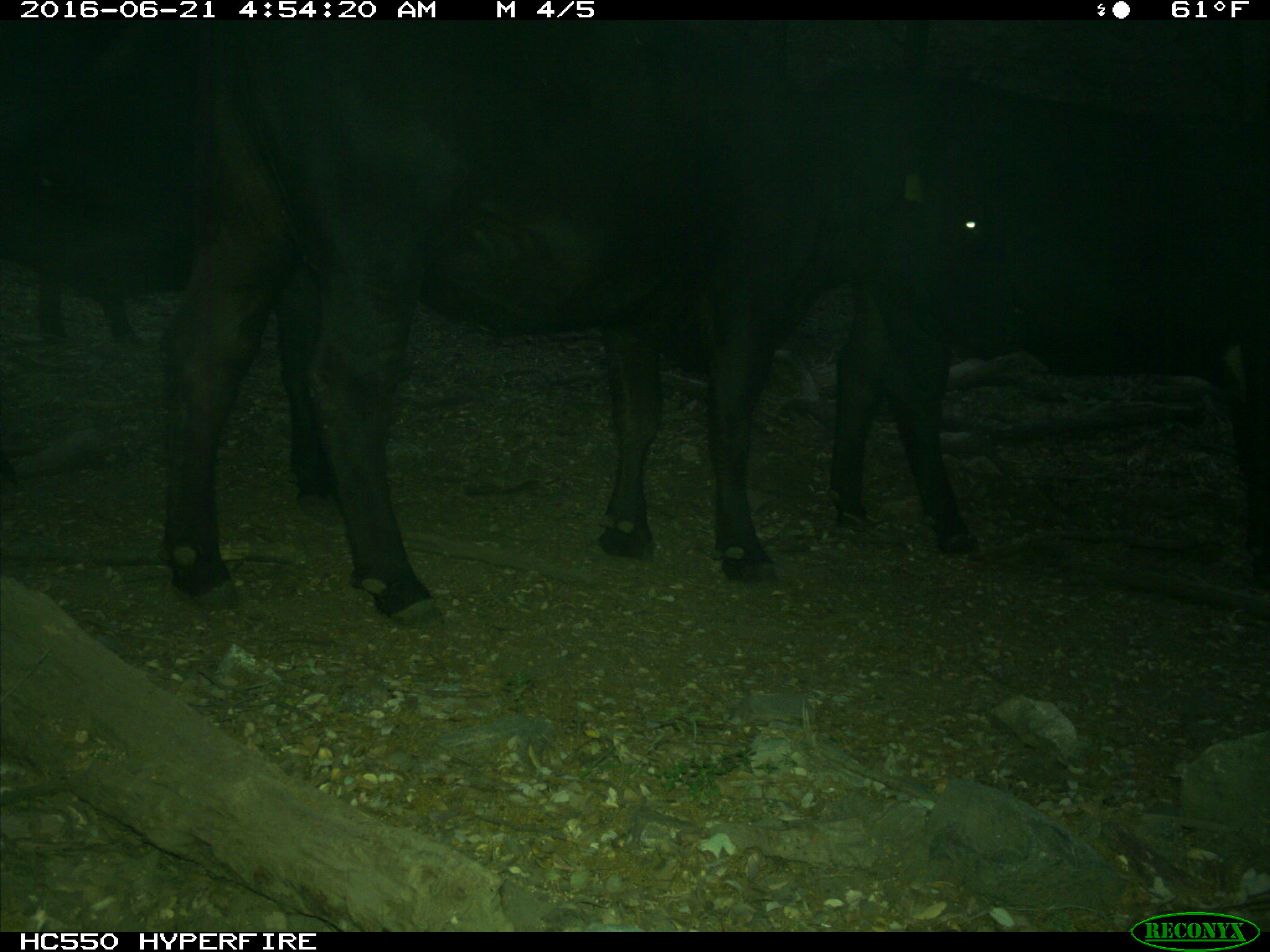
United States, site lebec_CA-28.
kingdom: Animalia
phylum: Chordata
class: Mammalia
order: Artiodactyla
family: Bovidae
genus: Bos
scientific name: Bos taurus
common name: domestic cow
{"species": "Bos taurus (domestic cow)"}